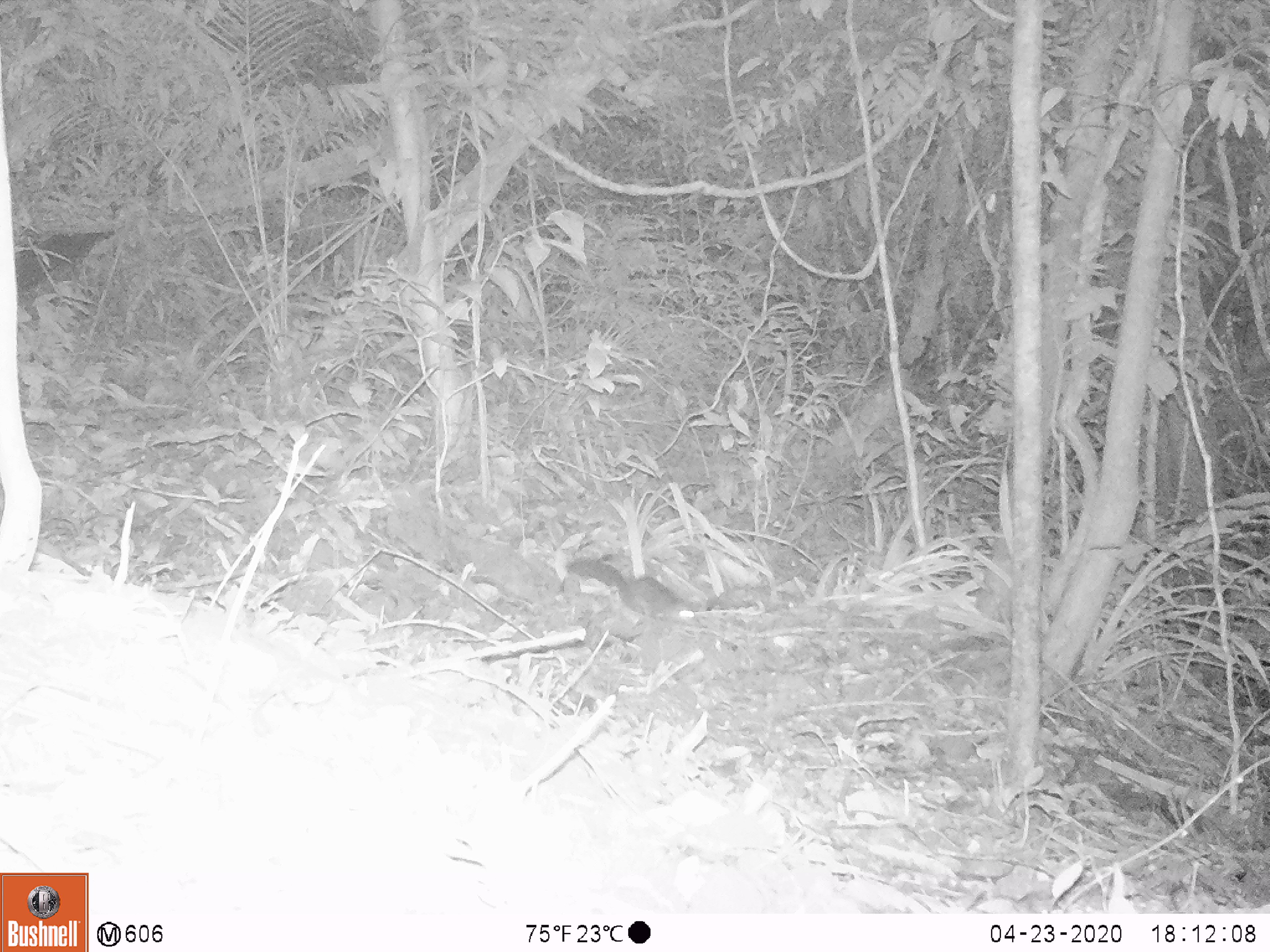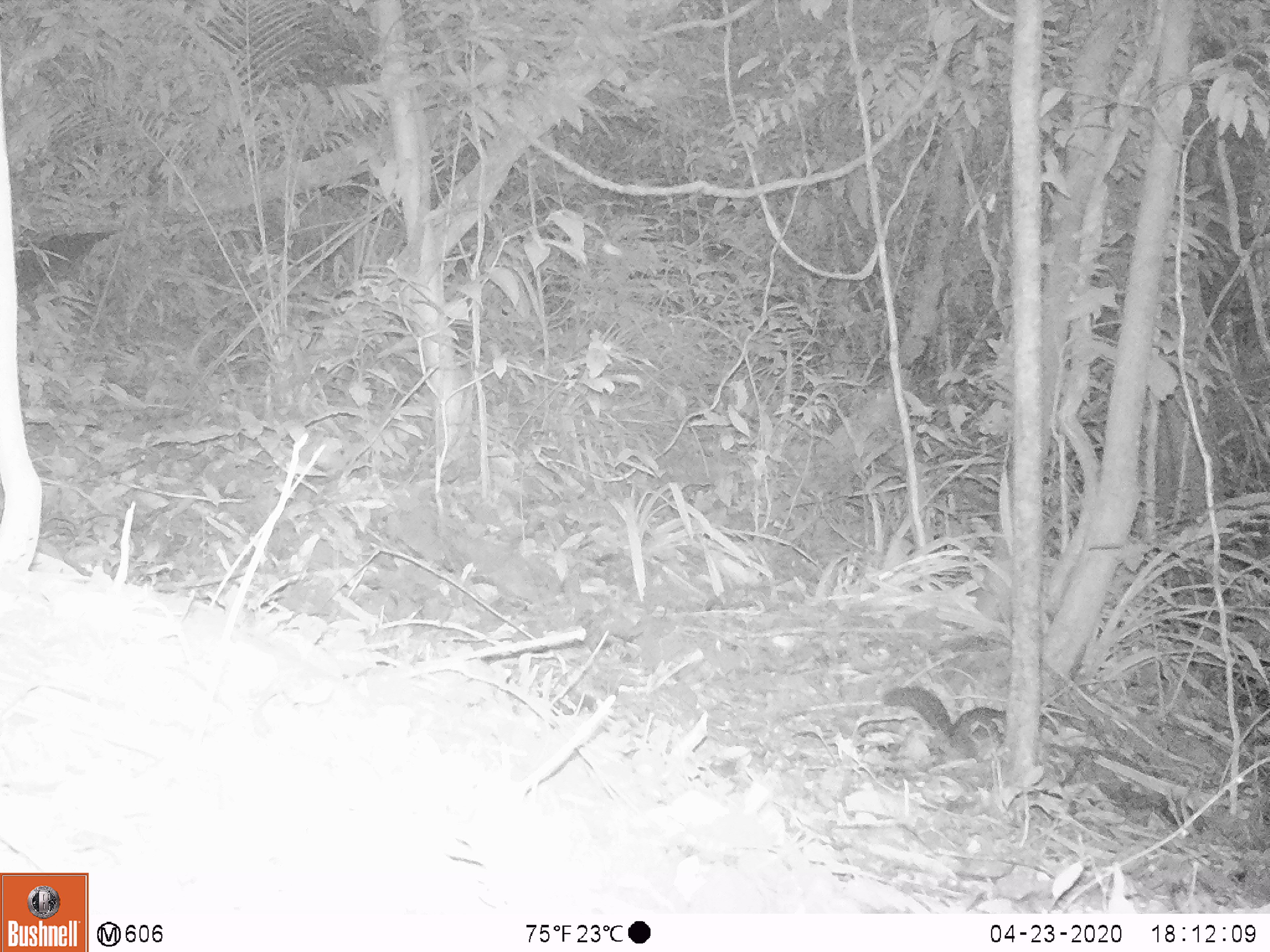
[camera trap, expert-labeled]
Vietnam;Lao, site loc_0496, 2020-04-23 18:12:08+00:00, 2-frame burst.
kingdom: Animalia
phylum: Chordata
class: Mammalia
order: Rodentia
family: Sciuridae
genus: Dremomys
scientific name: Dremomys rufigenis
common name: red-cheeked squirrel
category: red cheeked squirrel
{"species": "red cheeked squirrel (red-cheeked squirrel) (Dremomys rufigenis)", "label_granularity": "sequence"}